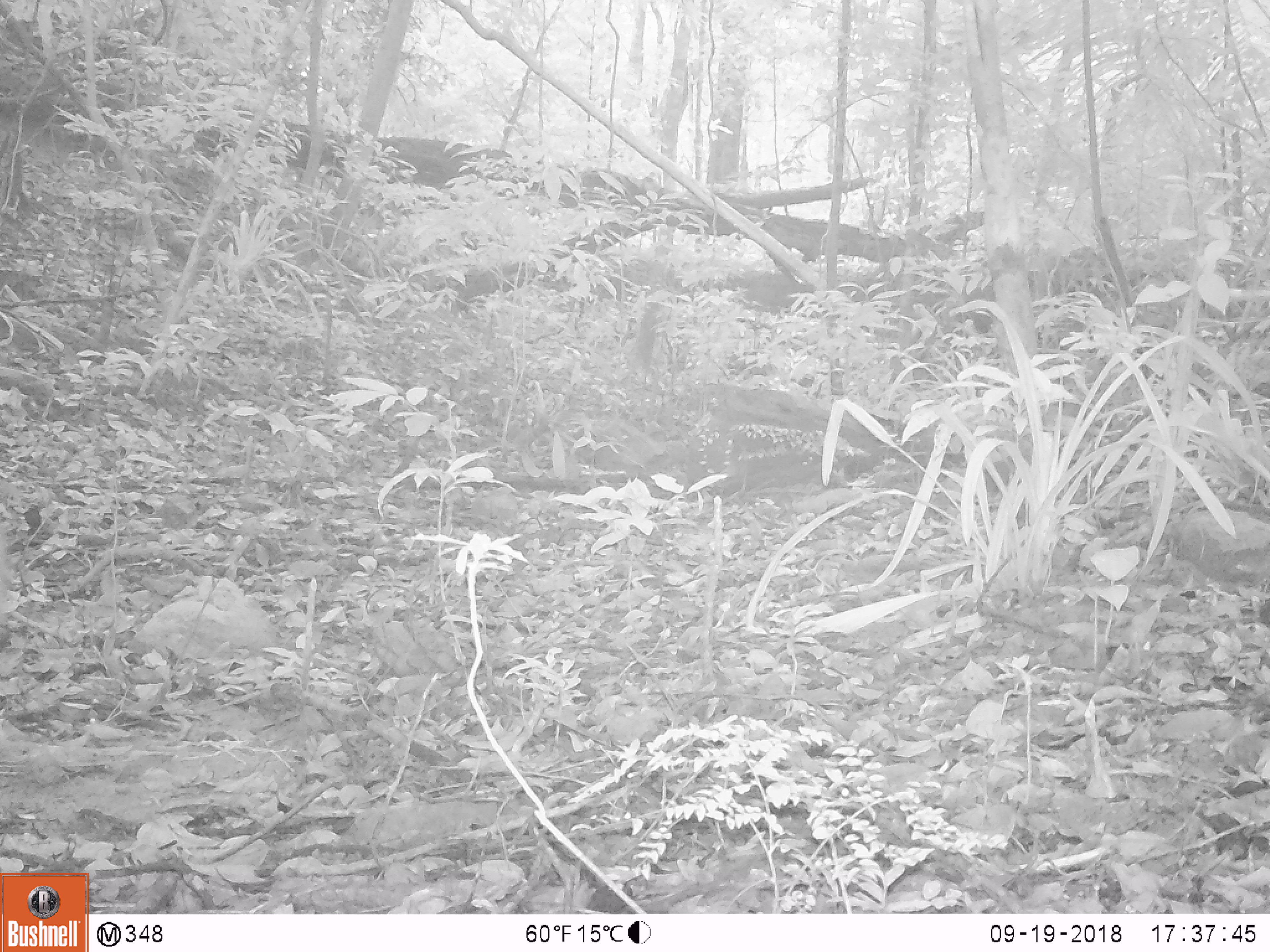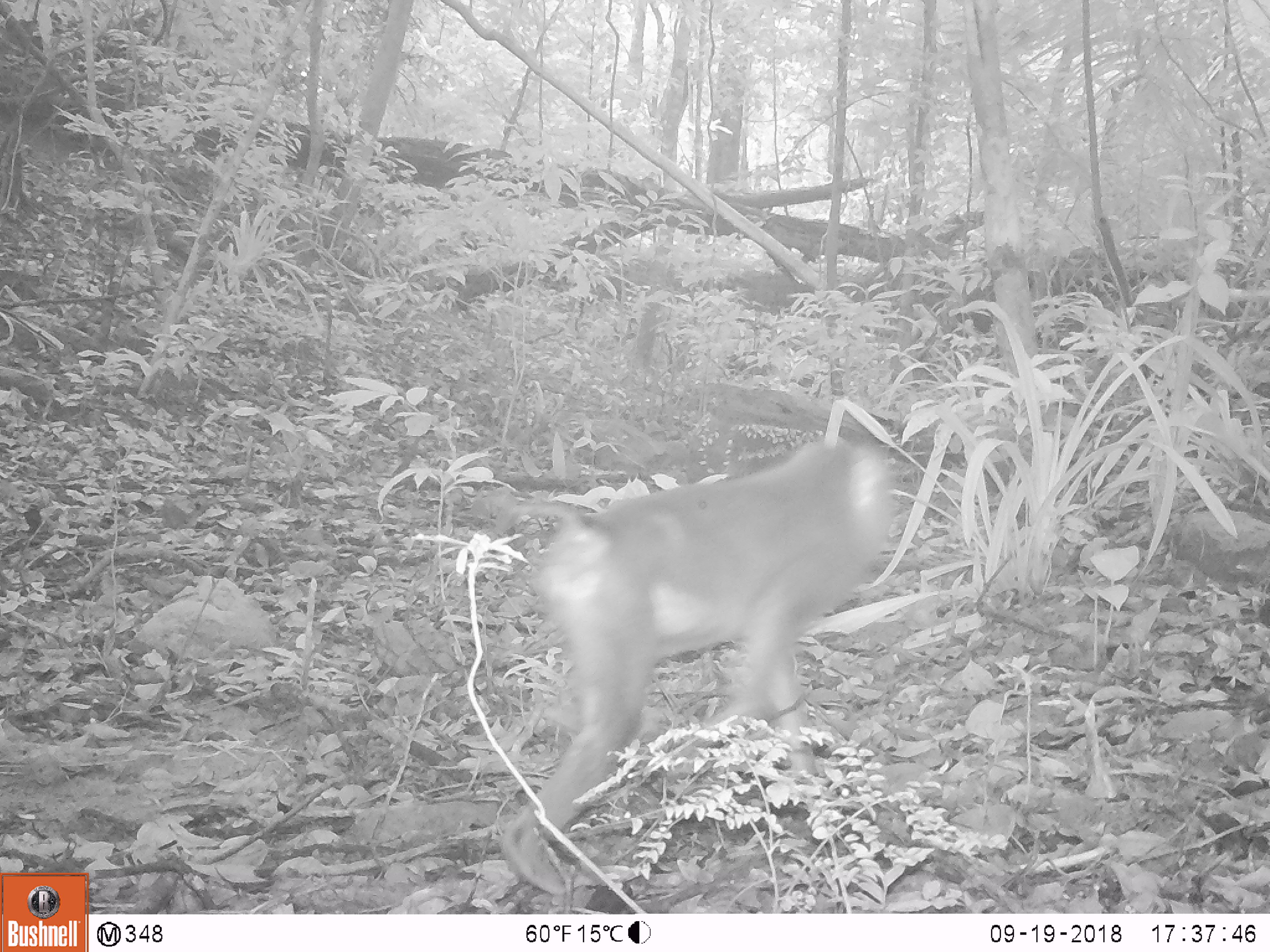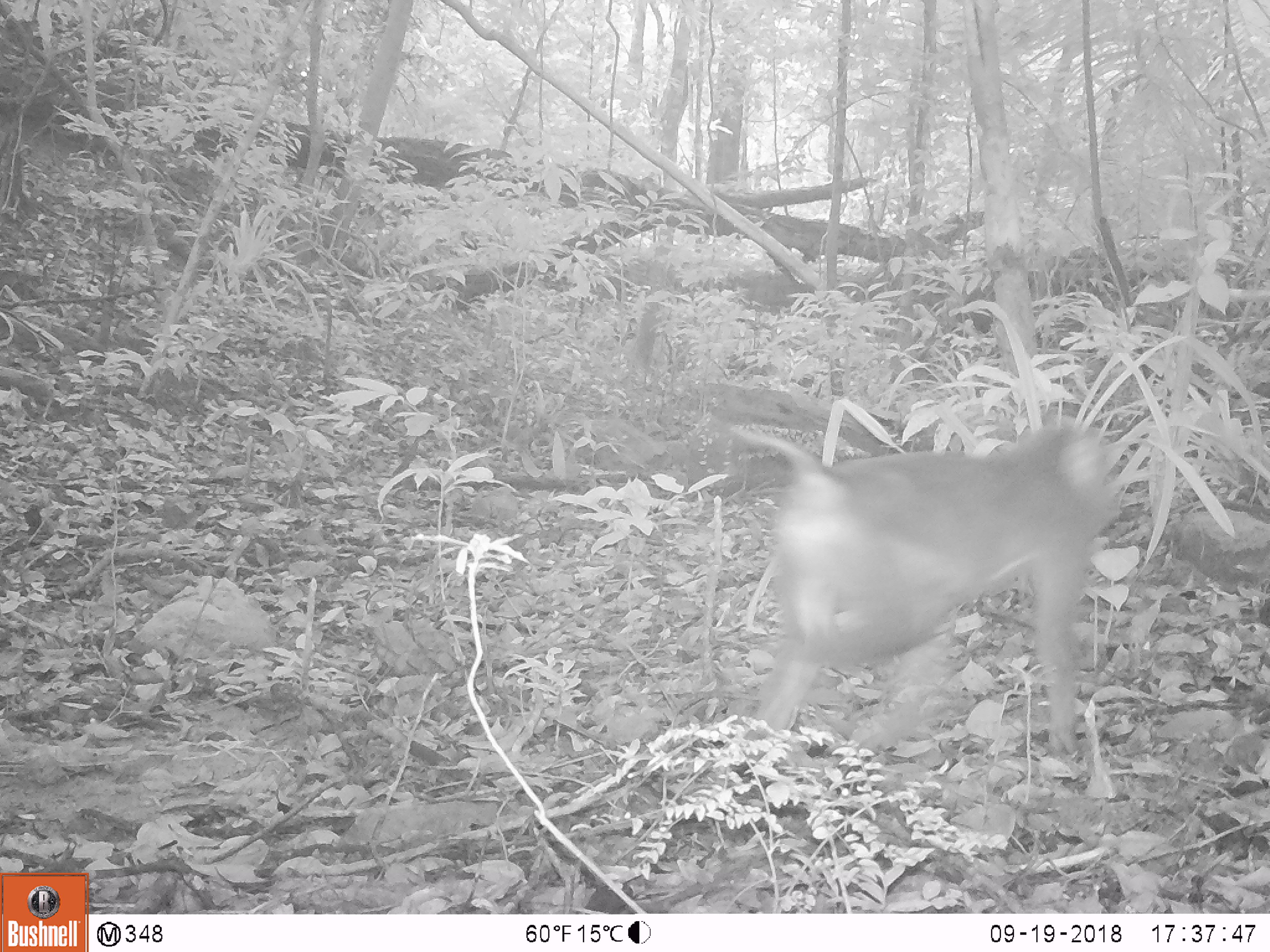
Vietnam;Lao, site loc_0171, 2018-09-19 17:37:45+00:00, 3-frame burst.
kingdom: Animalia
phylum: Chordata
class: Mammalia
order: Primates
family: Cercopithecidae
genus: Macaca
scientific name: Macaca nemestrina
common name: pig-tailed macaque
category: pig tailed macaque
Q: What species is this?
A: Pig tailed macaque (pig-tailed macaque) (Macaca nemestrina).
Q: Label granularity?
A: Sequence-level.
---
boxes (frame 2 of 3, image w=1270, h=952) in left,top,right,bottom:
pig tailed macaque: 490,436,905,895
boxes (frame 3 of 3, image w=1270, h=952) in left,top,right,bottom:
pig tailed macaque: 735,423,1129,760